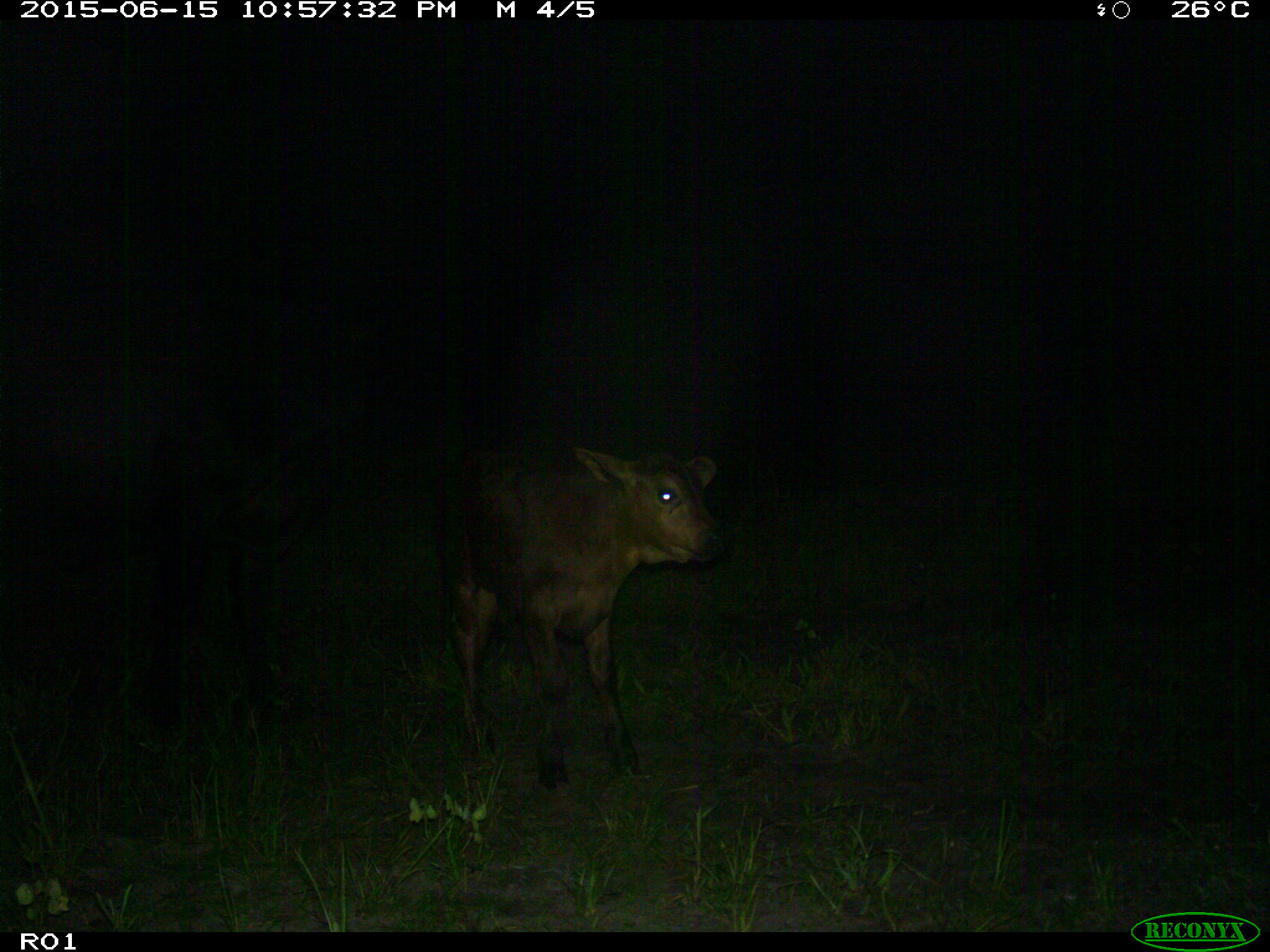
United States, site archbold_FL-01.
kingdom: Animalia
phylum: Chordata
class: Mammalia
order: Artiodactyla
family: Bovidae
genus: Bos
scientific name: Bos taurus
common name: domestic cow